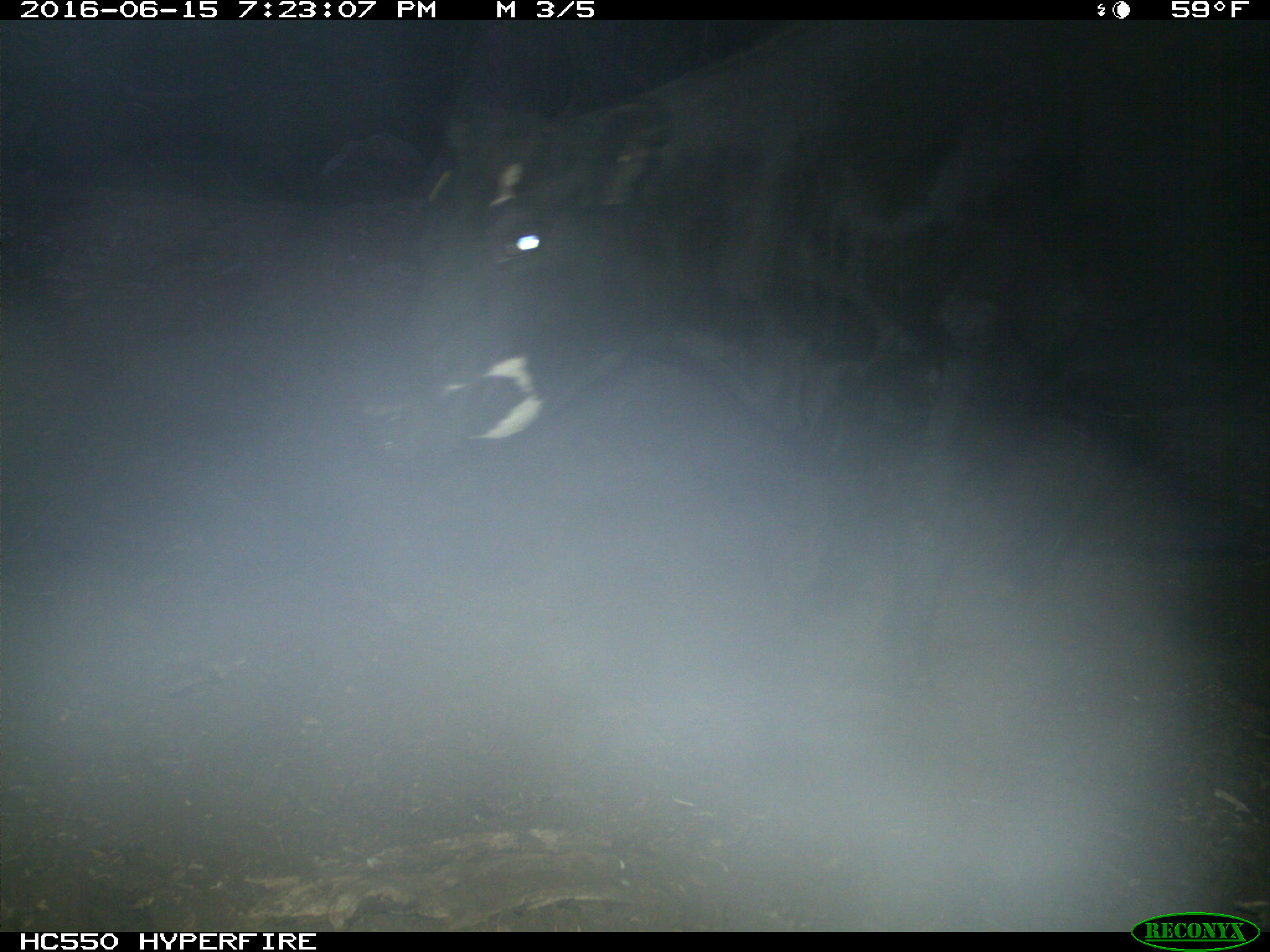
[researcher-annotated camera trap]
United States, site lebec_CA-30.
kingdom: Animalia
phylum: Chordata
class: Mammalia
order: Artiodactyla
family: Bovidae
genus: Bos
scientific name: Bos taurus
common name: domestic cow